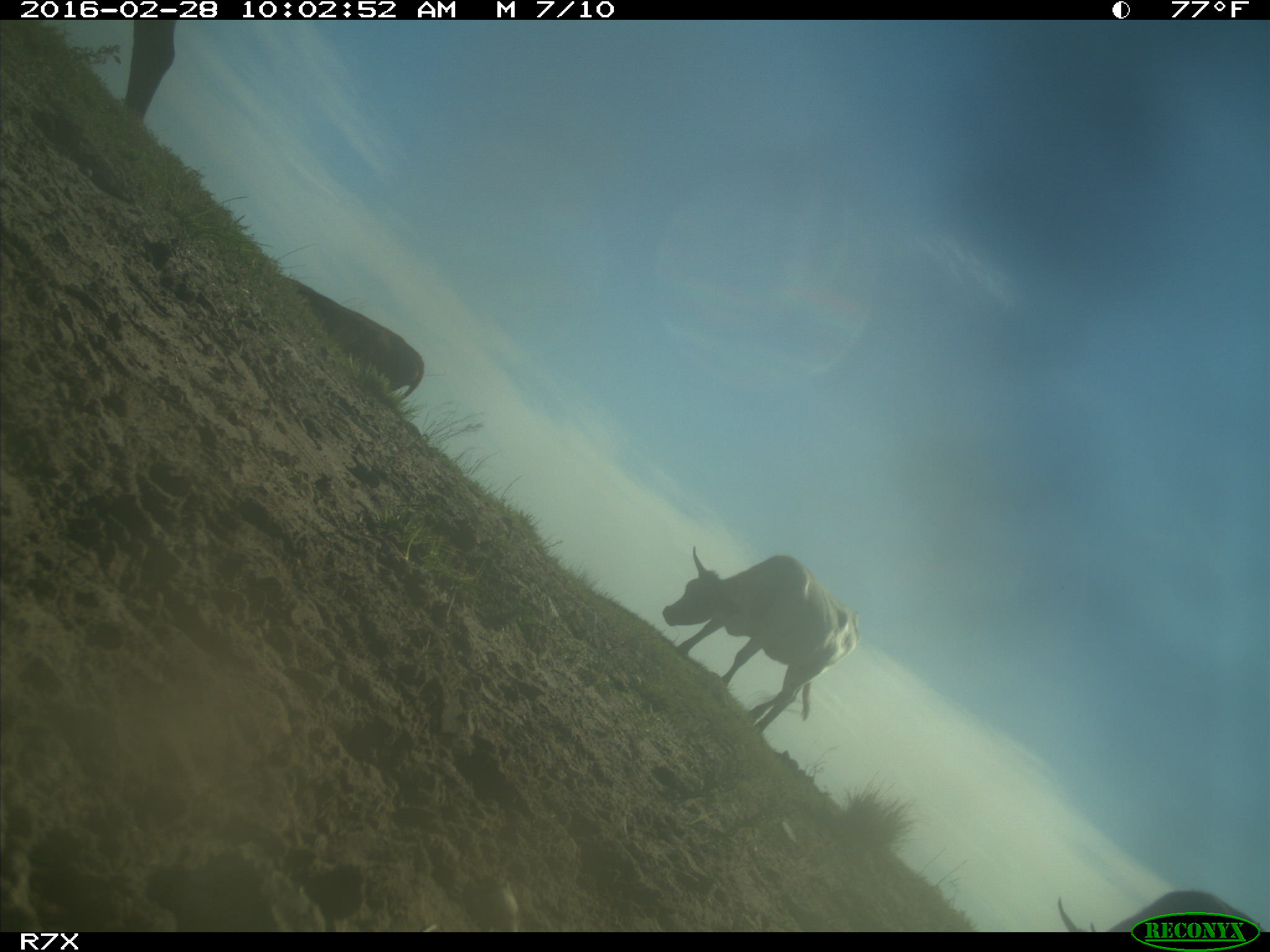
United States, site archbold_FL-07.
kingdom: Animalia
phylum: Chordata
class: Mammalia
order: Artiodactyla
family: Bovidae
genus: Bos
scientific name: Bos taurus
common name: domestic cow